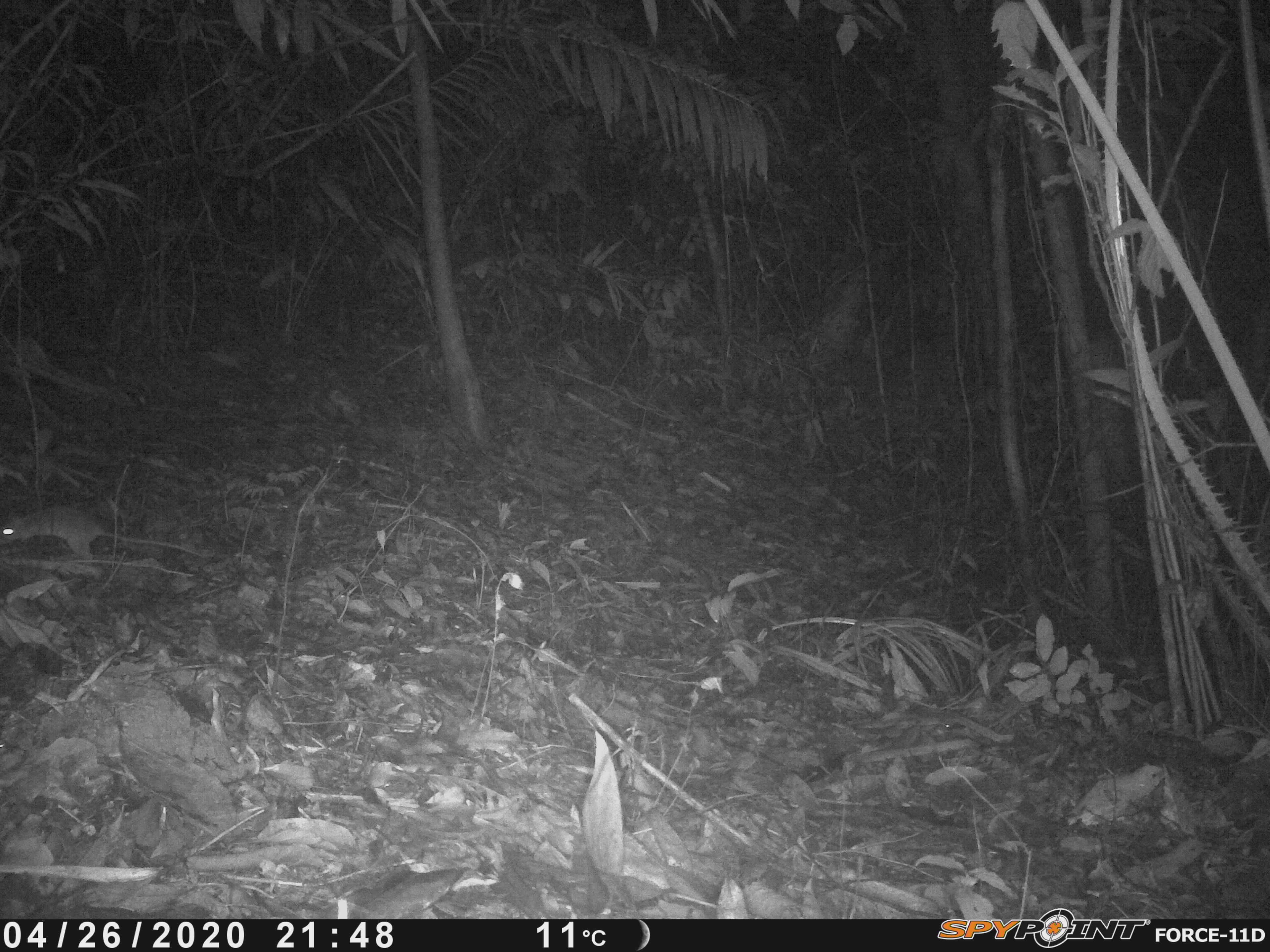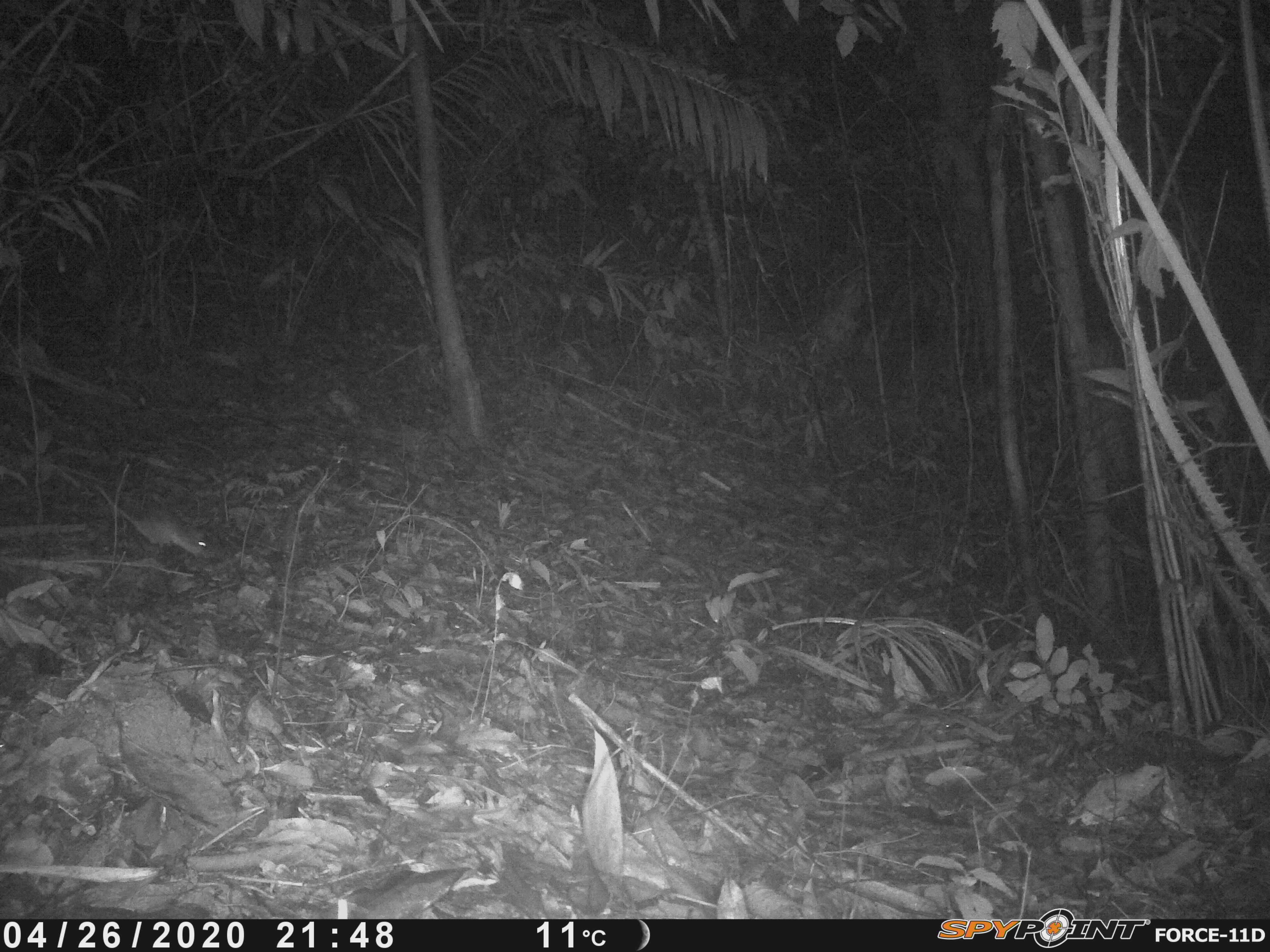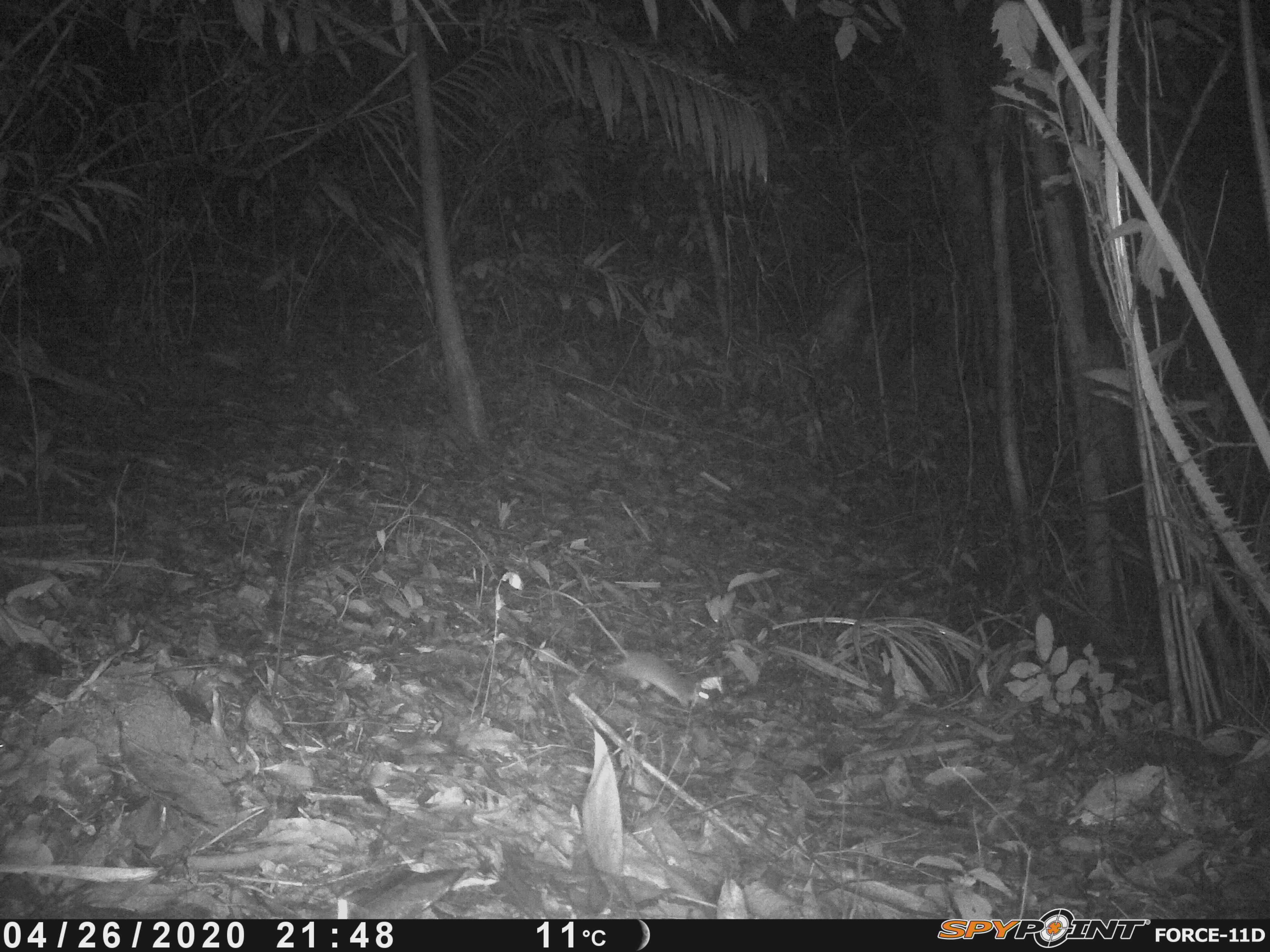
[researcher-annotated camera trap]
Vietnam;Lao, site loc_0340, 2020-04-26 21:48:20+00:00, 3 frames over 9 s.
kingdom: Animalia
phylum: Chordata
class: Mammalia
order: Rodentia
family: Muridae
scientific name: Muridae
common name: old-world mice and rats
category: unidentified murid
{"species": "unidentified murid (old-world mice and rats) (Muridae)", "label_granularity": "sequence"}